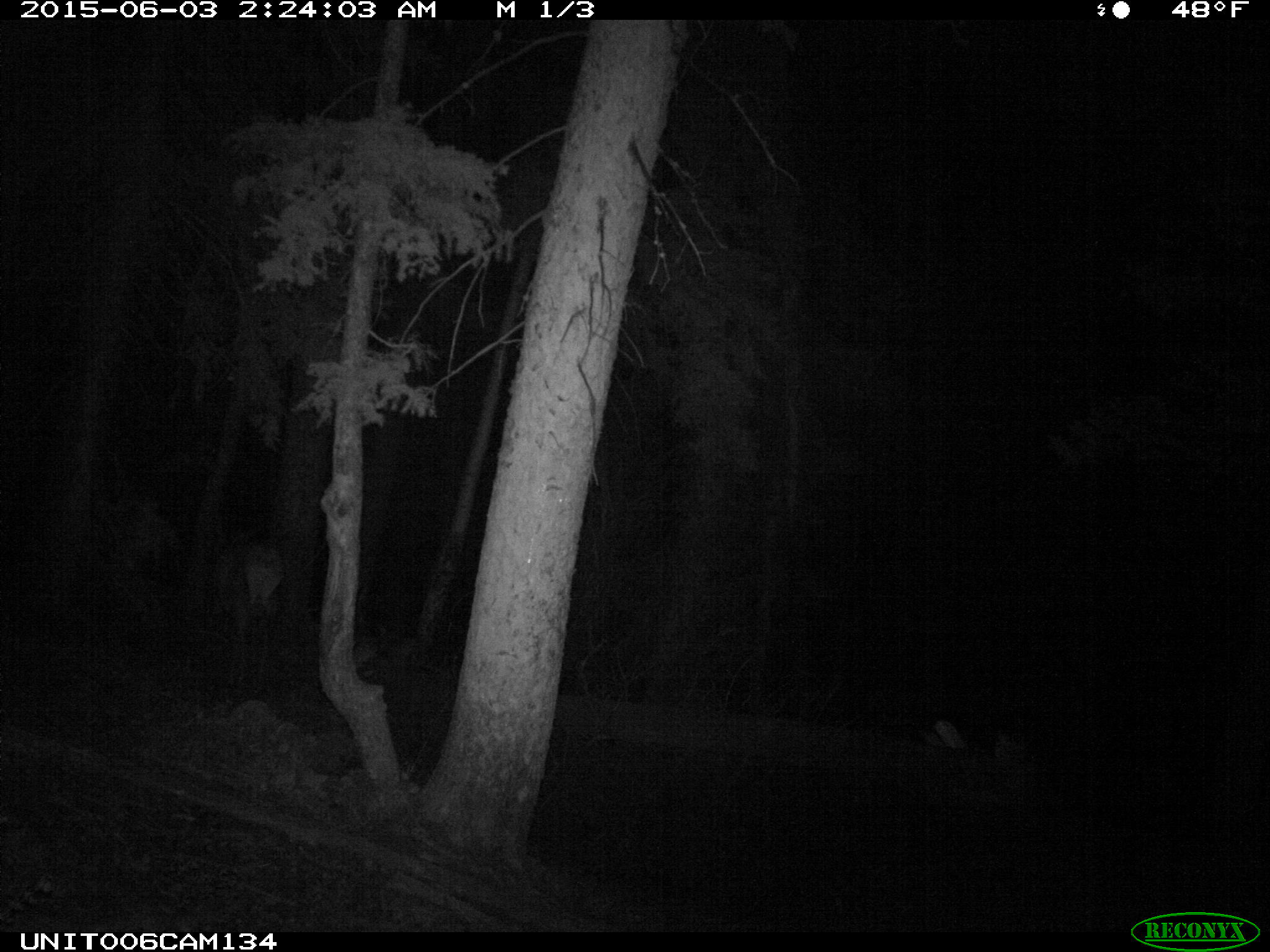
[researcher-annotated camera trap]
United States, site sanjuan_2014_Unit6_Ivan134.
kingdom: Animalia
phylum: Chordata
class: Mammalia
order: Artiodactyla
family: Cervidae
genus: Cervus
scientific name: Cervus elaphus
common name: red deer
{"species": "Cervus elaphus (red deer)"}